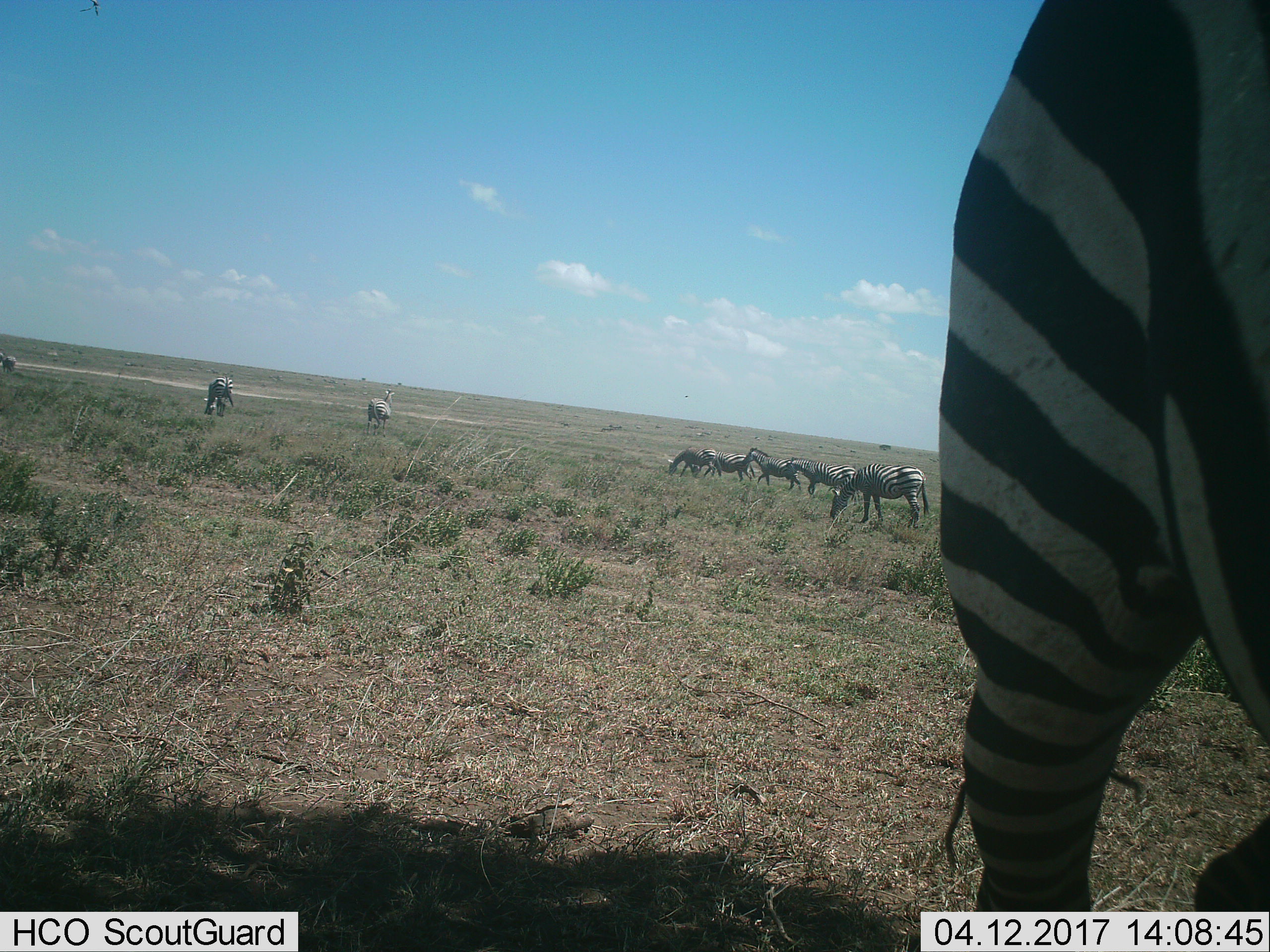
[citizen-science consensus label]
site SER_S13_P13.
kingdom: Animalia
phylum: Chordata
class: Mammalia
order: Perissodactyla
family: Equidae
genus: Equus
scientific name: Equus quagga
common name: plains zebra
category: zebraplains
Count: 11-50.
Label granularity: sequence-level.